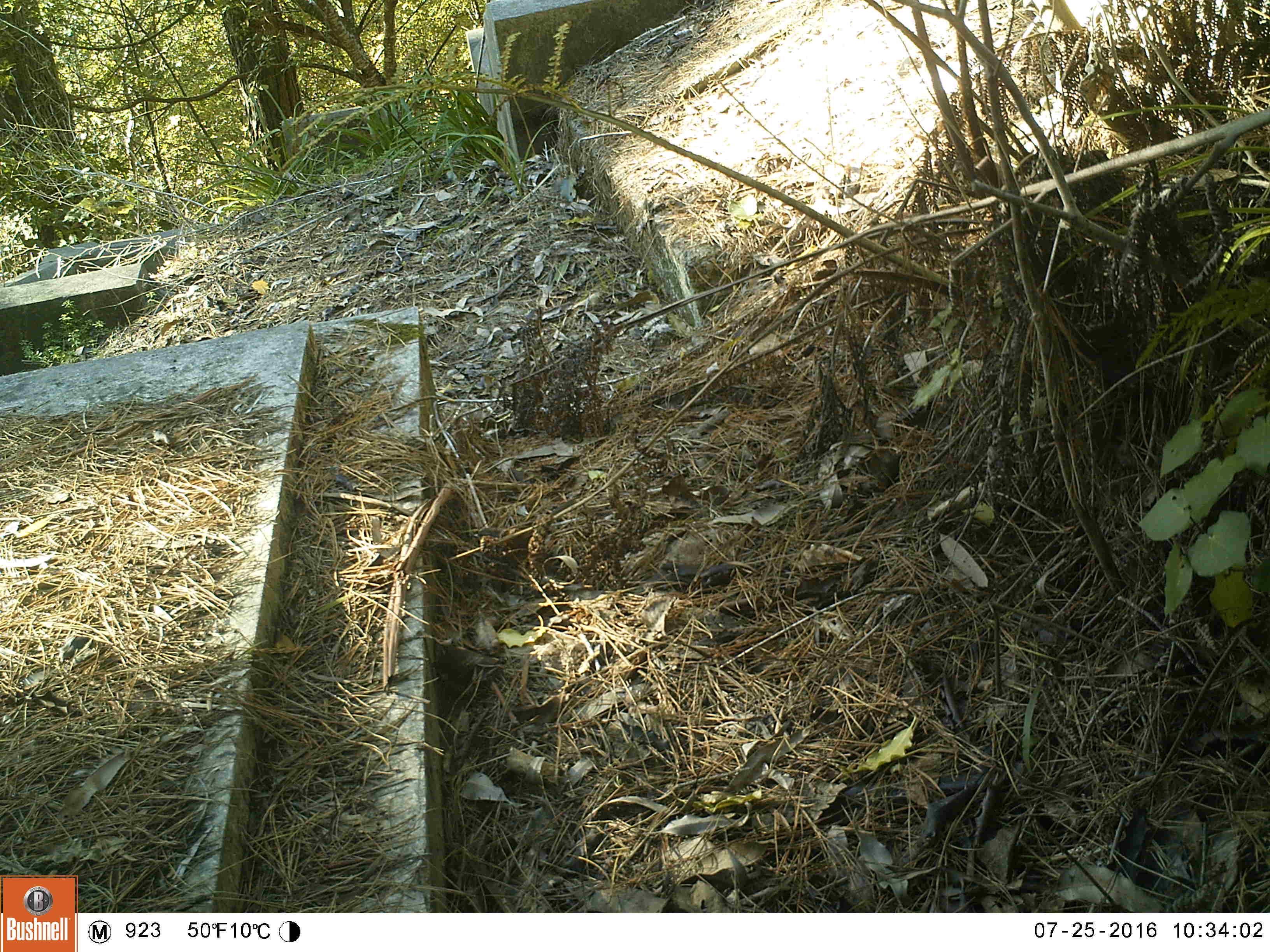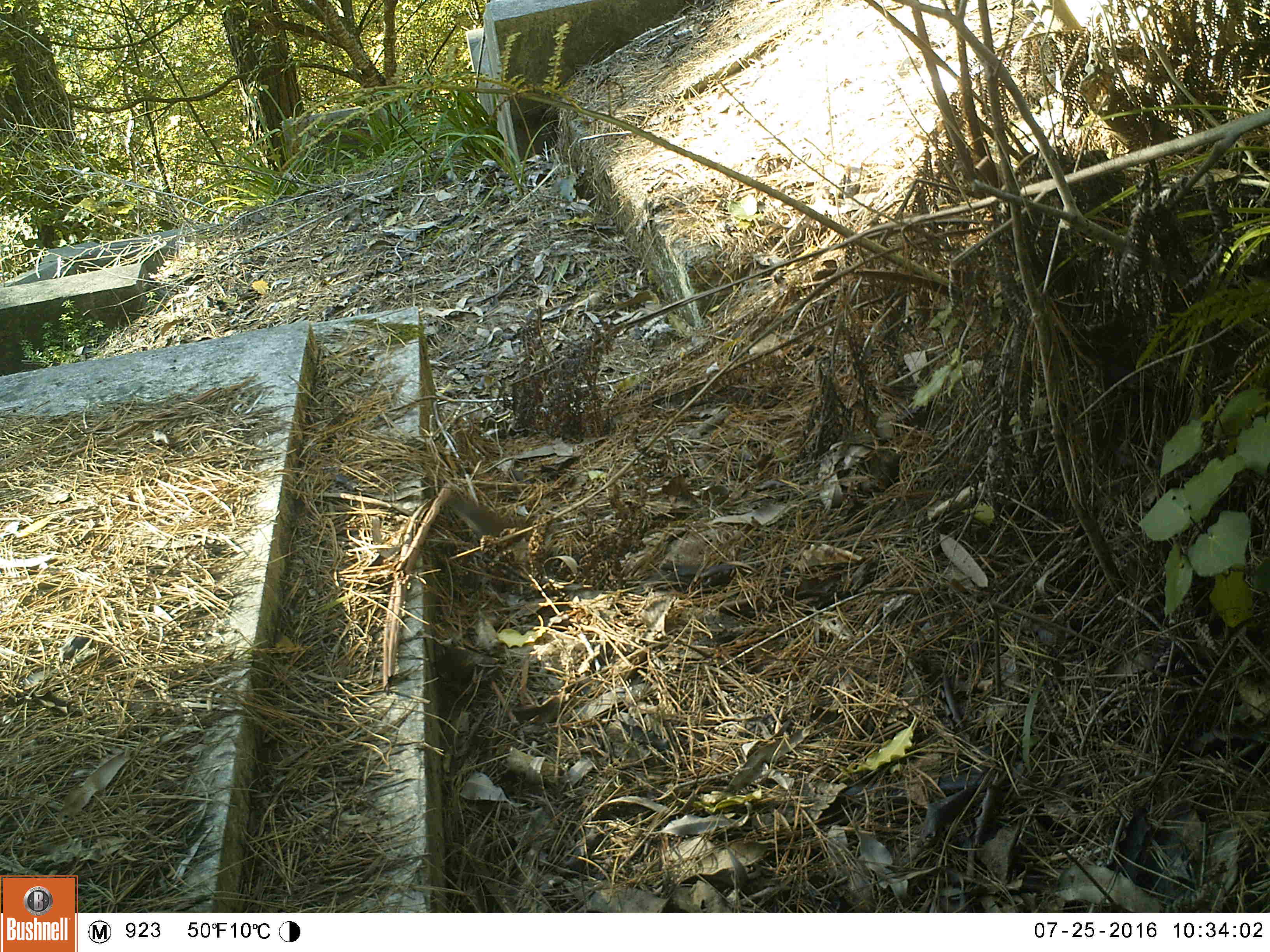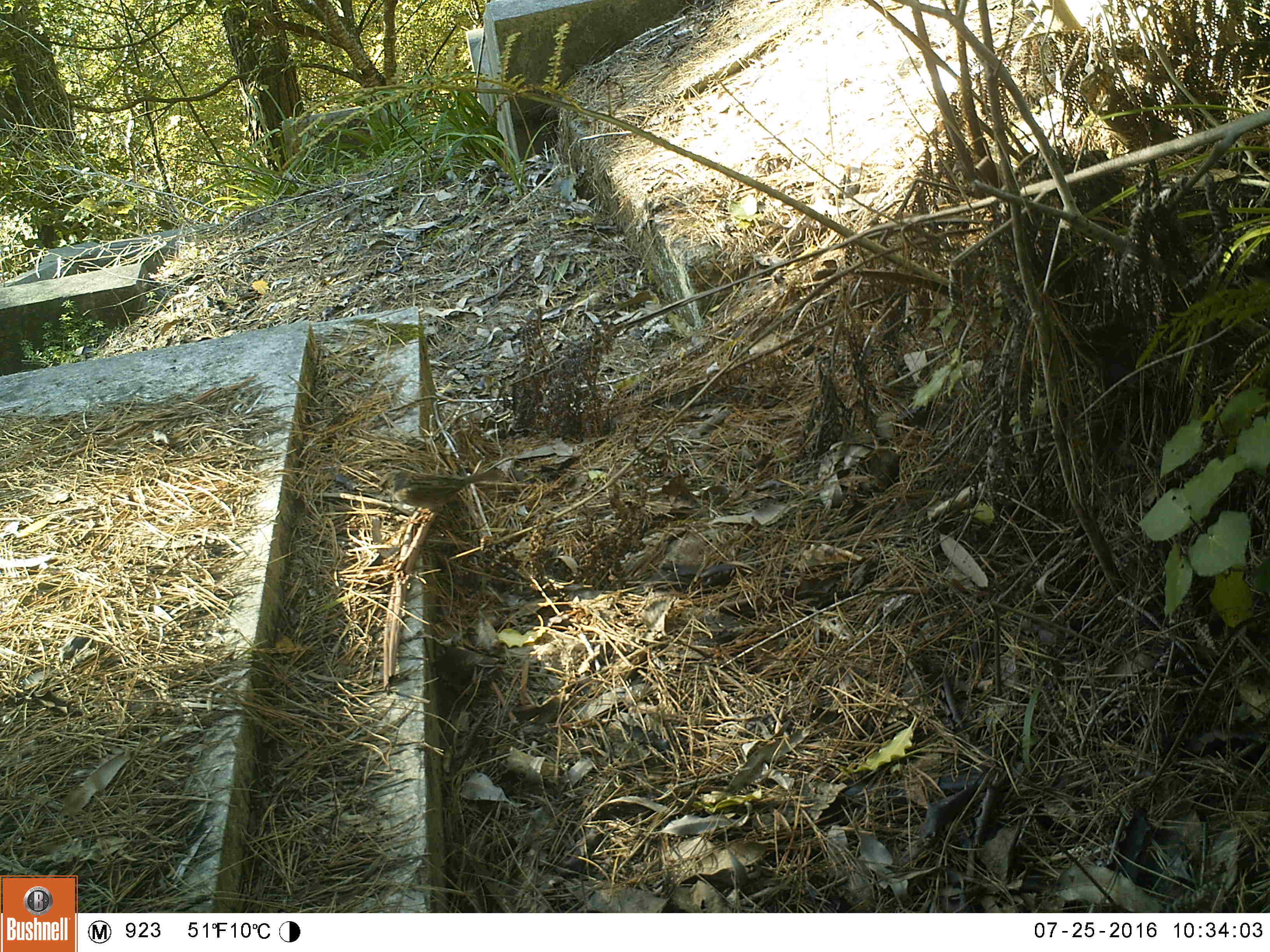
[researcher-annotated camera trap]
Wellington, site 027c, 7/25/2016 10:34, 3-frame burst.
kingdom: Animalia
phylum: Chordata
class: Aves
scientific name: Aves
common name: bird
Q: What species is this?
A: Bird (Aves).